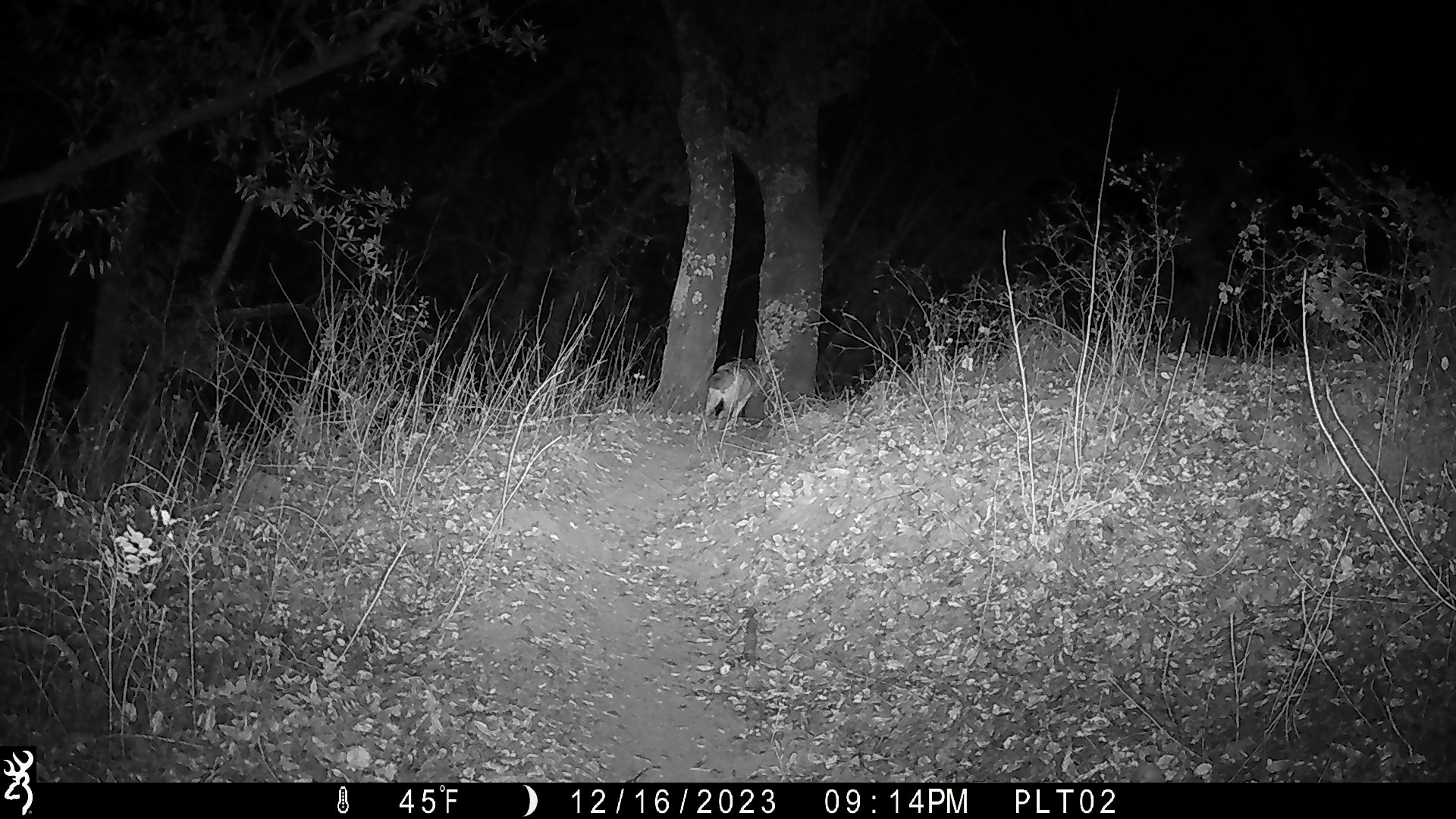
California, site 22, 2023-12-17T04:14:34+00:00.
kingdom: Animalia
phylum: Chordata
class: Mammalia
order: Carnivora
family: Canidae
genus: Canis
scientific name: Canis latrans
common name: coyote